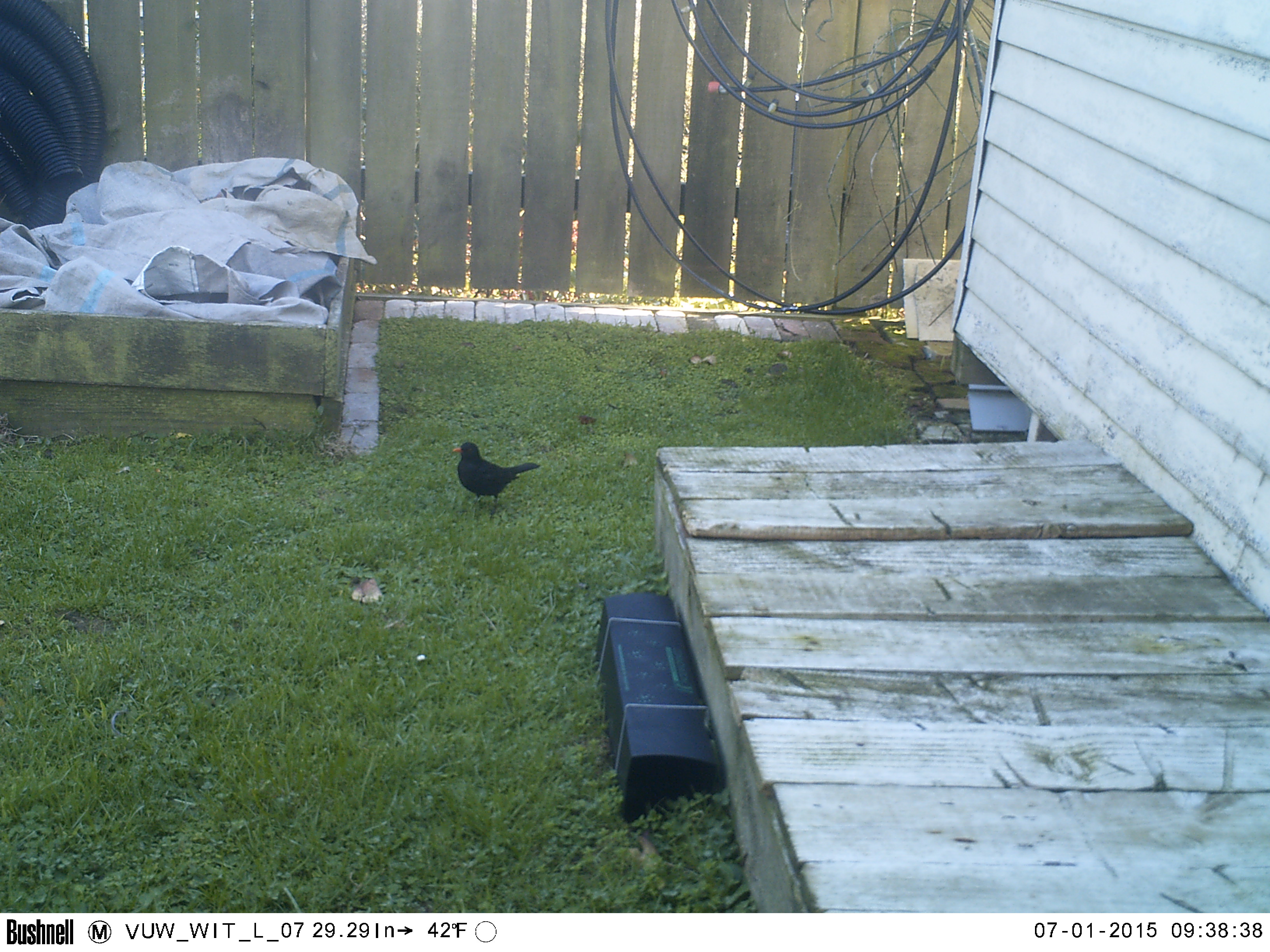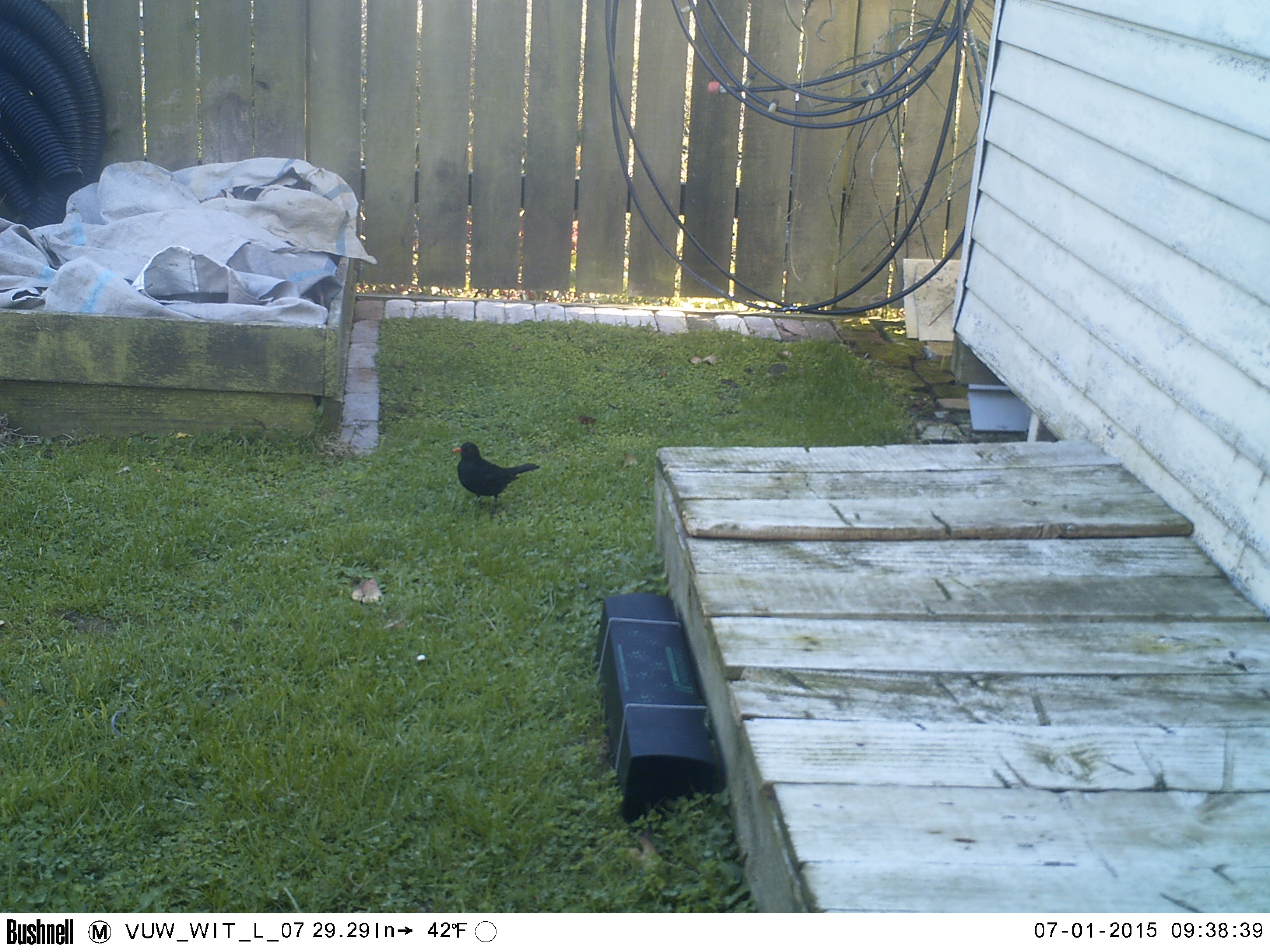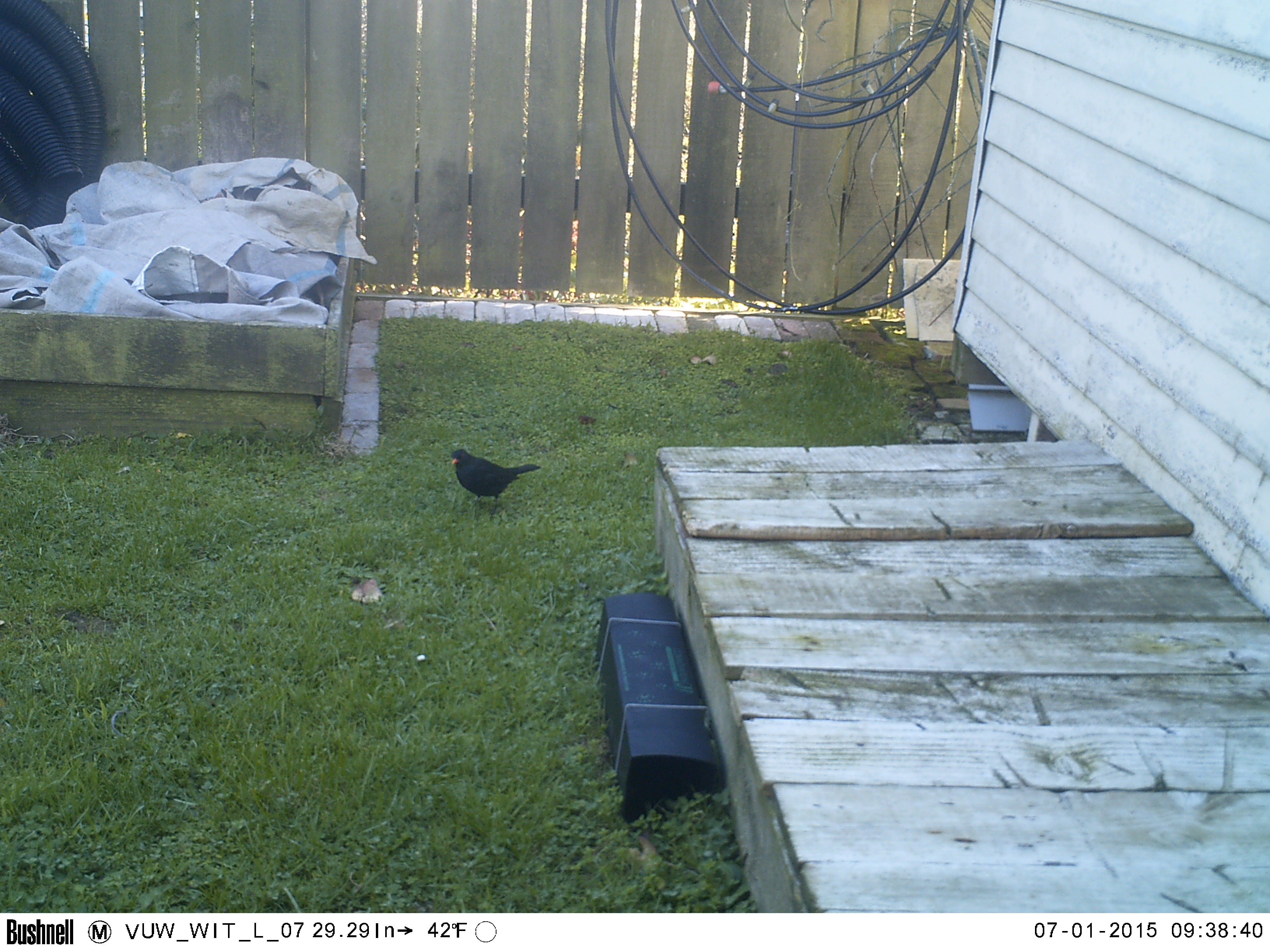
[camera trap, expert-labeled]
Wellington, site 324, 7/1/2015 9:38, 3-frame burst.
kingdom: Animalia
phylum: Chordata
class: Aves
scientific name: Aves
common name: bird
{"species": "bird (Aves)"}